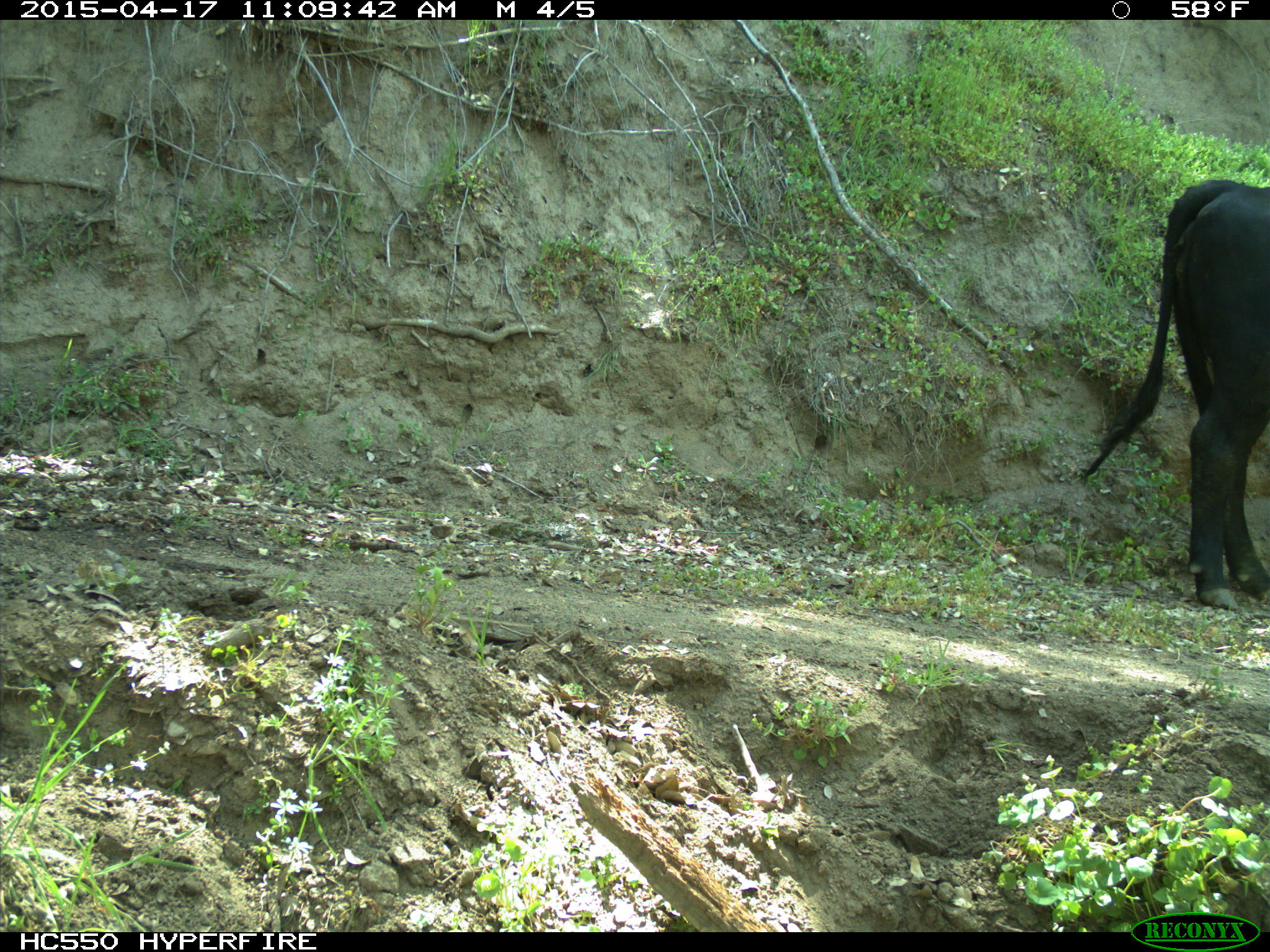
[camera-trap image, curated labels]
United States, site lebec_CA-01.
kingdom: Animalia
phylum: Chordata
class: Mammalia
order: Artiodactyla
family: Bovidae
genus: Bos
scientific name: Bos taurus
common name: domestic cow